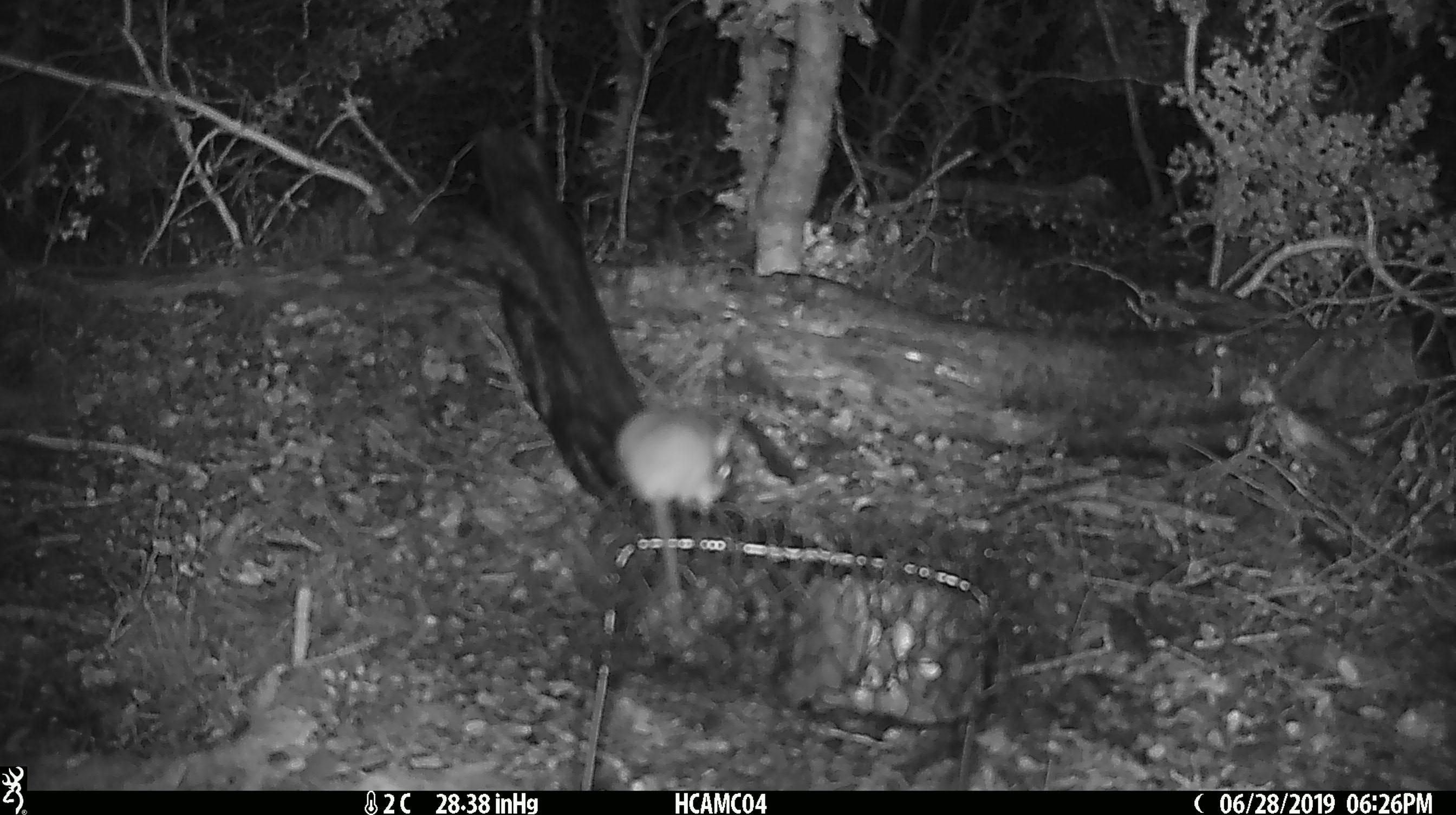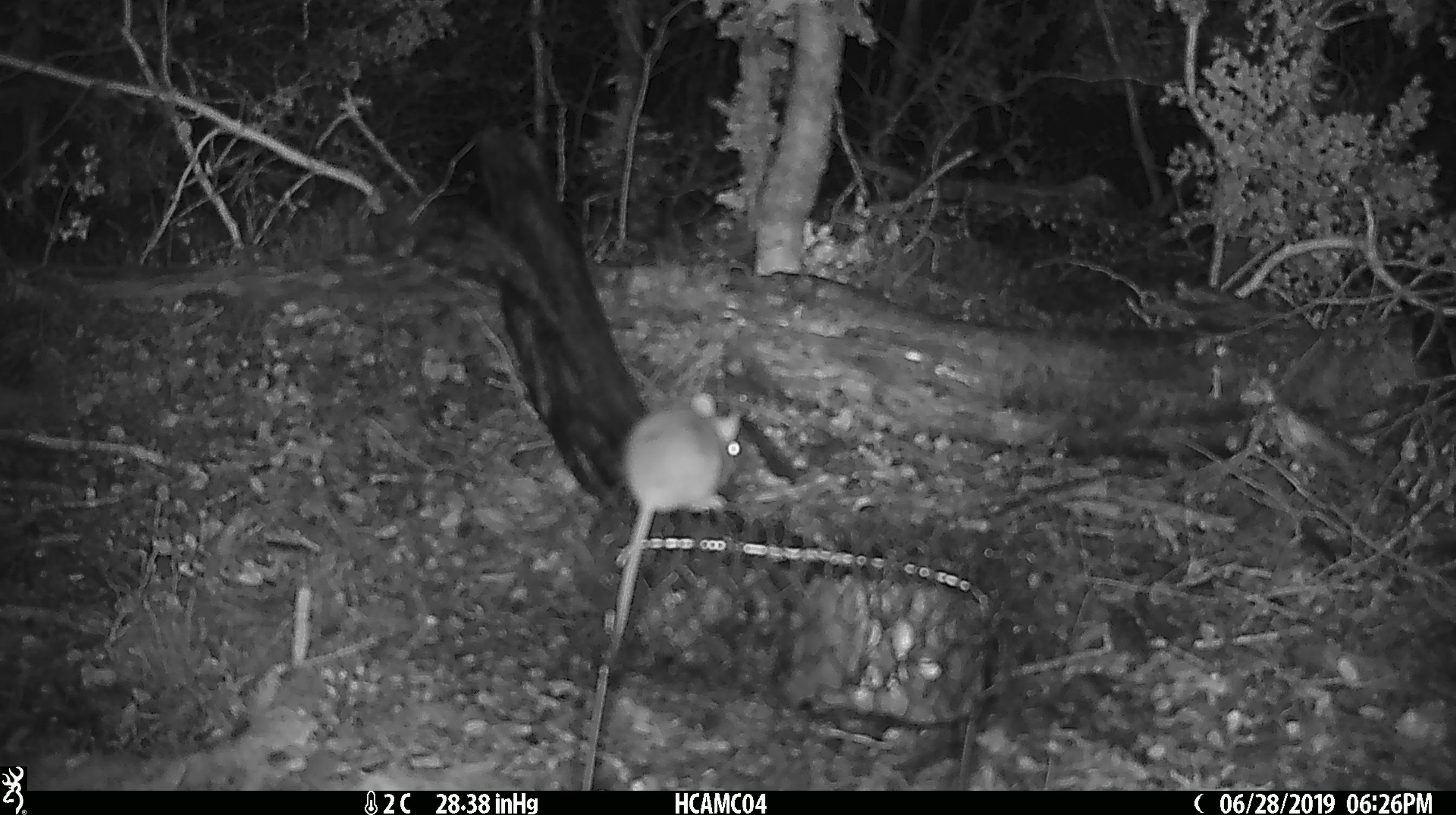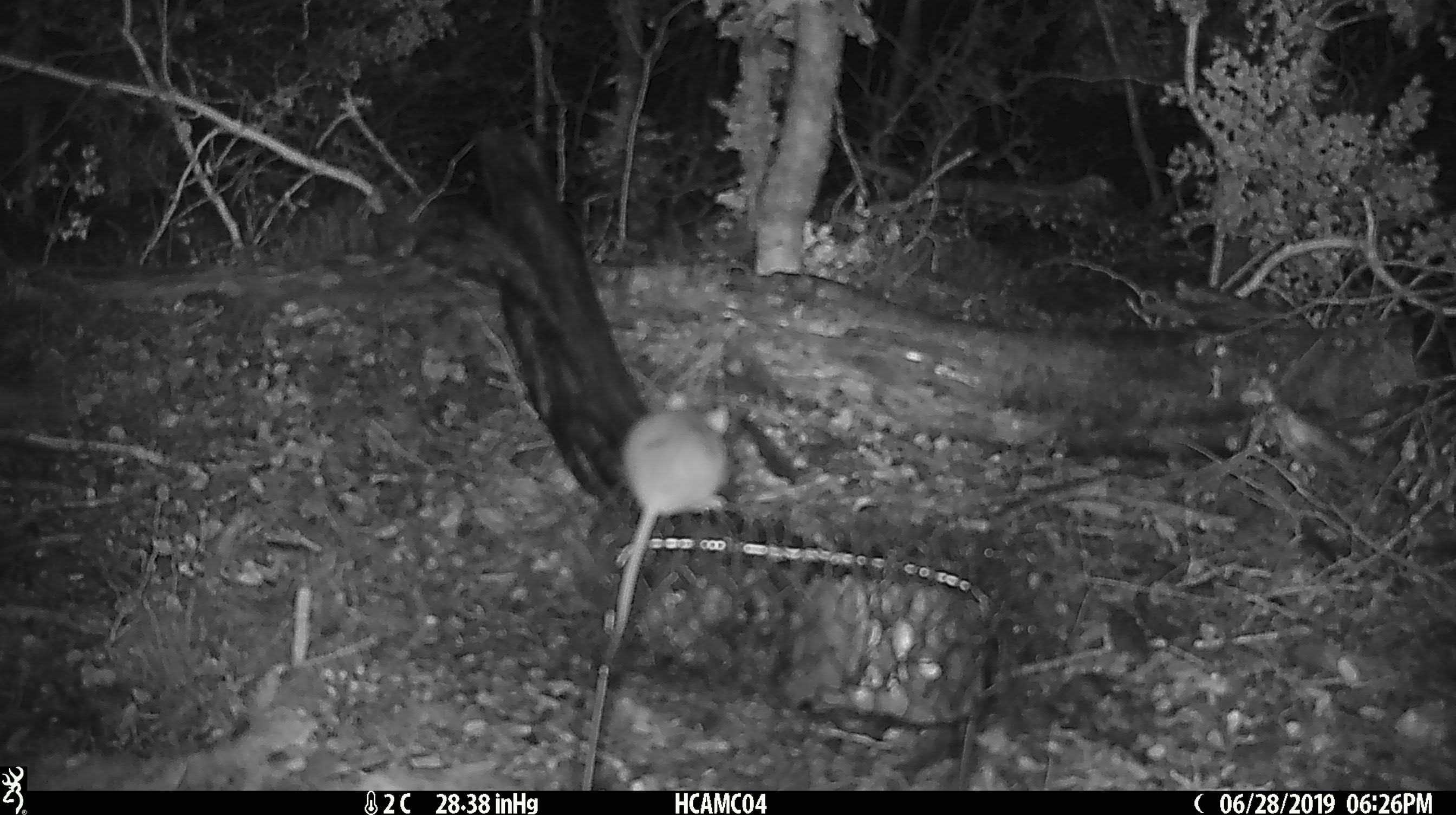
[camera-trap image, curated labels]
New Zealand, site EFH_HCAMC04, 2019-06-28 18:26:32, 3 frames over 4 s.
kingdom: Animalia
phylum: Chordata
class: Mammalia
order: Rodentia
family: Muridae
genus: Mus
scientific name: Mus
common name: mouse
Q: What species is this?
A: Mouse (Mus).